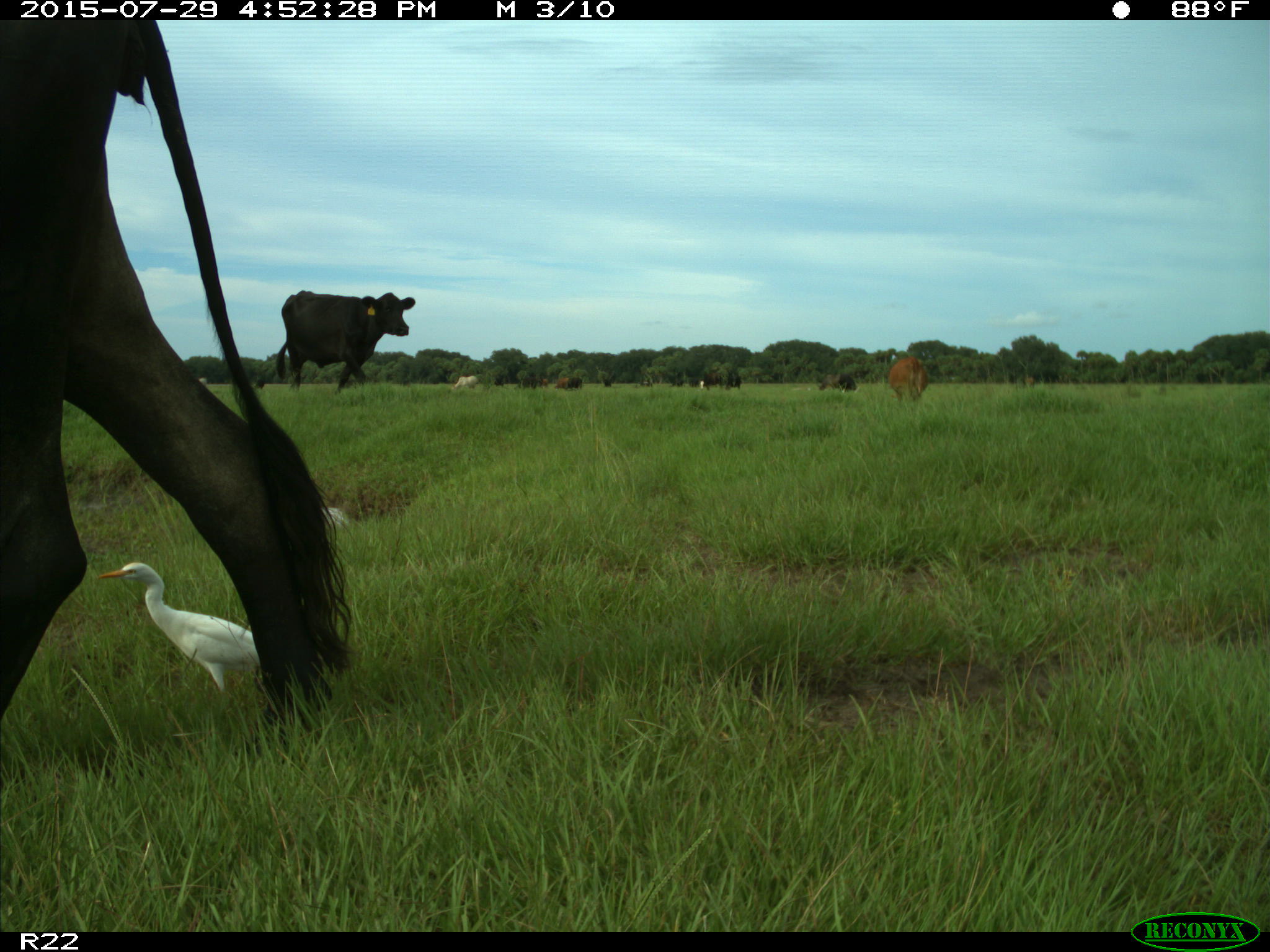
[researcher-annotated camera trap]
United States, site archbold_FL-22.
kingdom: Animalia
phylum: Chordata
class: Mammalia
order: Artiodactyla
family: Bovidae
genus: Bos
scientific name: Bos taurus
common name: domestic cow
Bos taurus (domestic cow).